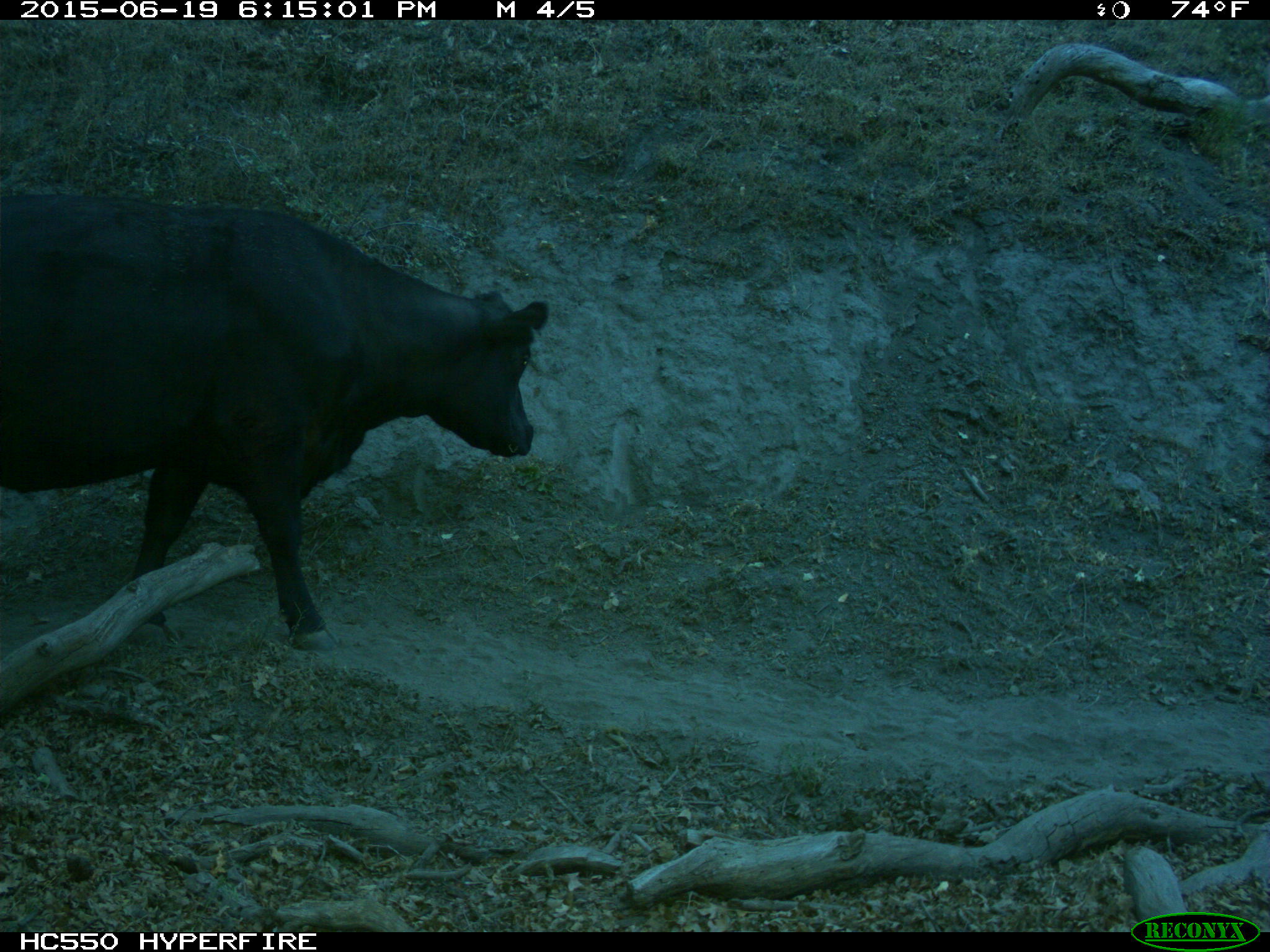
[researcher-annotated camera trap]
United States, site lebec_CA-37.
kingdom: Animalia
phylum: Chordata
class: Mammalia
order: Artiodactyla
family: Bovidae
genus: Bos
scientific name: Bos taurus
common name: domestic cow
Bos taurus (domestic cow).